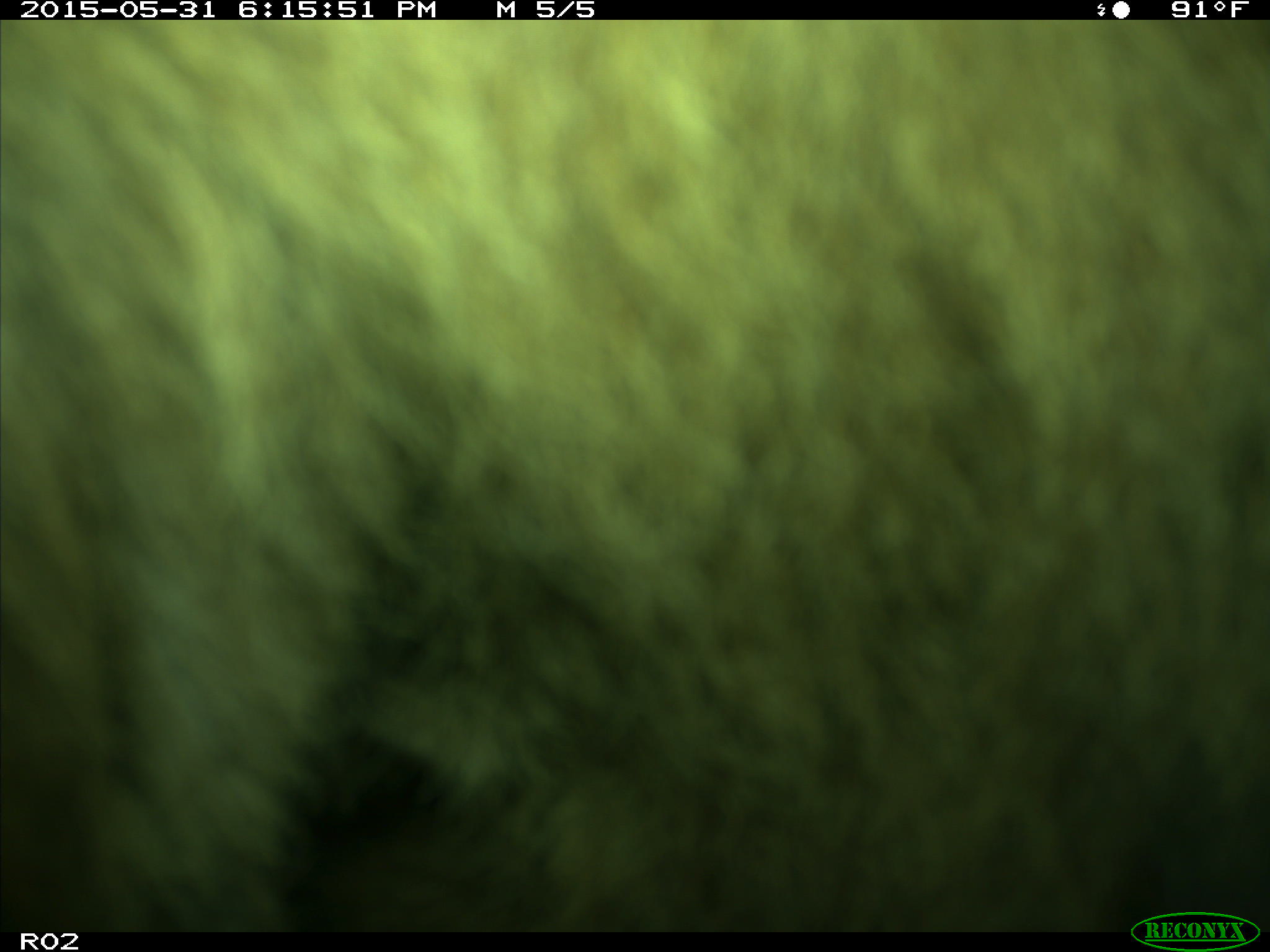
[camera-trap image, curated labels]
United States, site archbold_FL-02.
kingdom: Animalia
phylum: Chordata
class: Mammalia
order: Artiodactyla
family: Bovidae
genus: Bos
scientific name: Bos taurus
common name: domestic cow